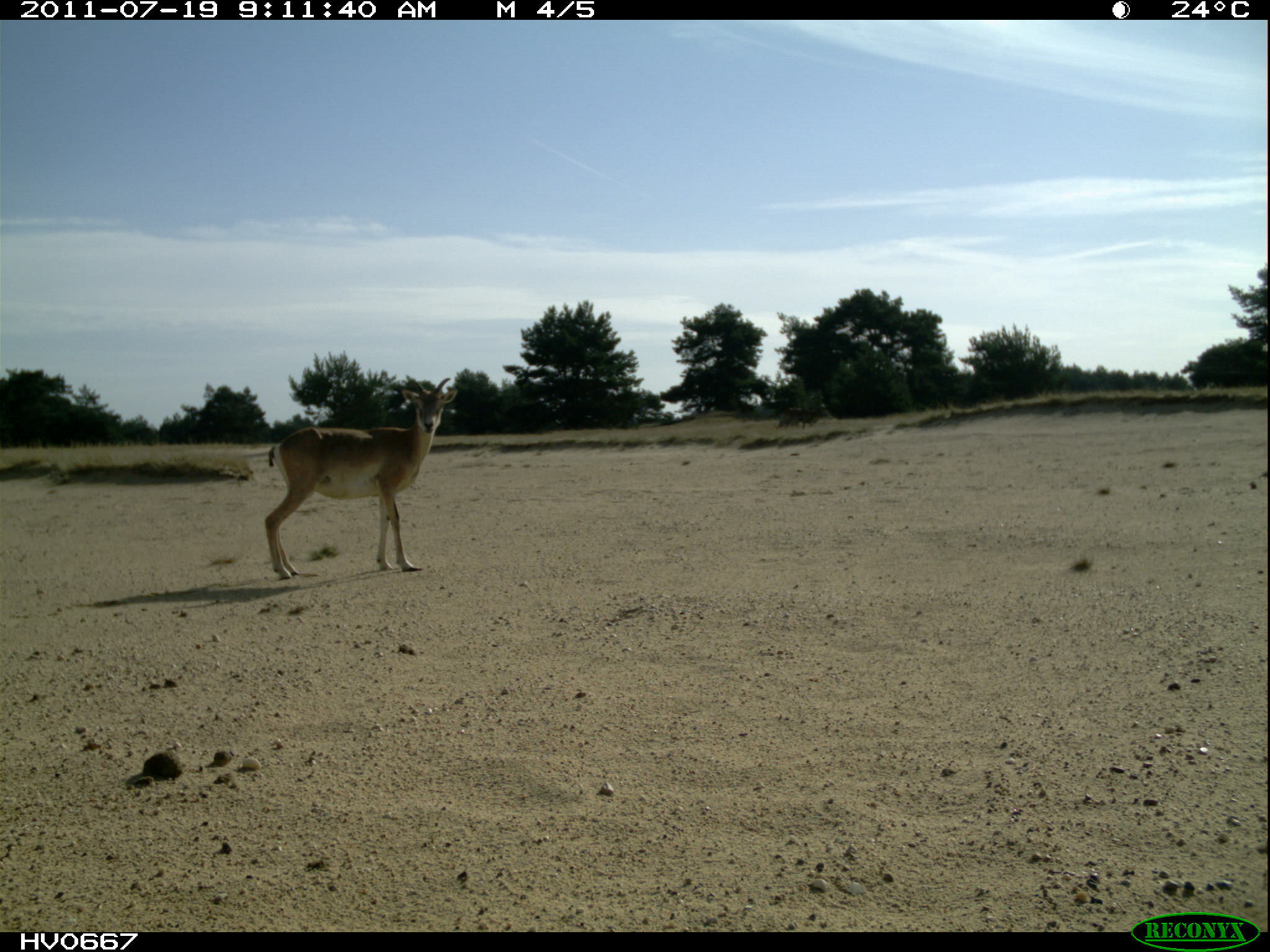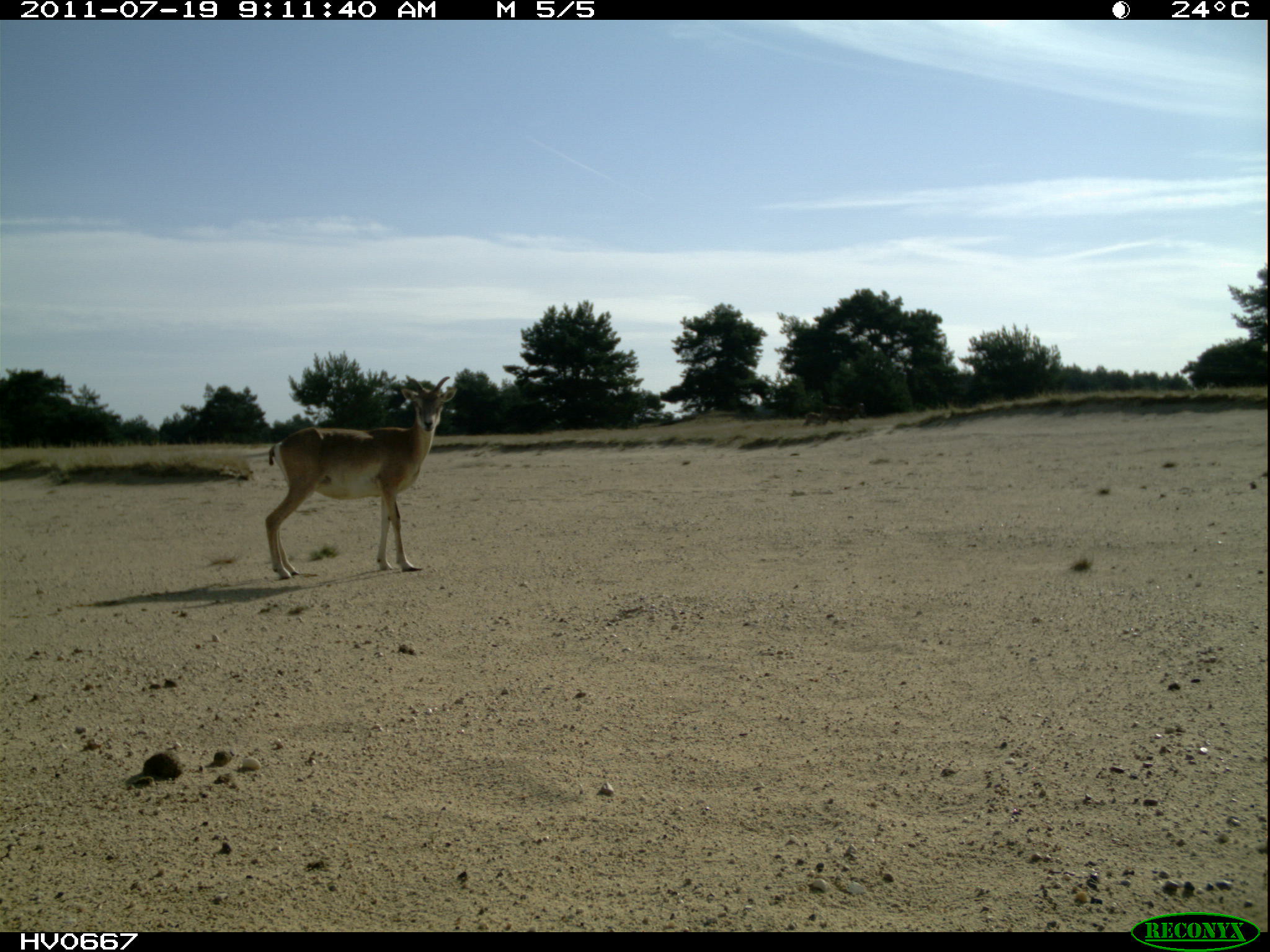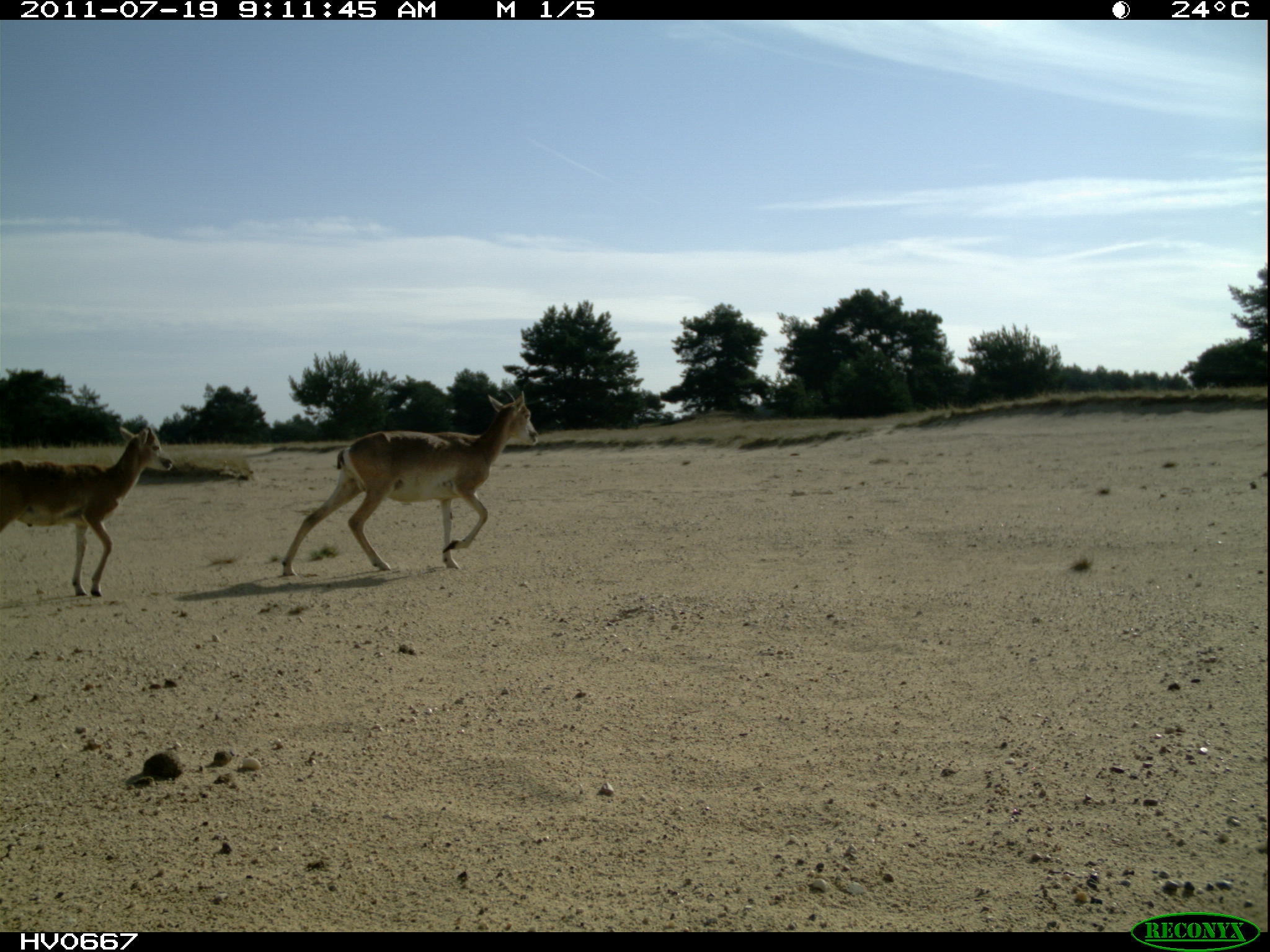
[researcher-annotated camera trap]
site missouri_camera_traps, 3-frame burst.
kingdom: Animalia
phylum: Chordata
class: Mammalia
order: Artiodactyla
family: Bovidae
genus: Ovis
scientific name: Ovis ammon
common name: mouflon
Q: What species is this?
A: Mouflon (Ovis ammon).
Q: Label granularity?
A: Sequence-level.